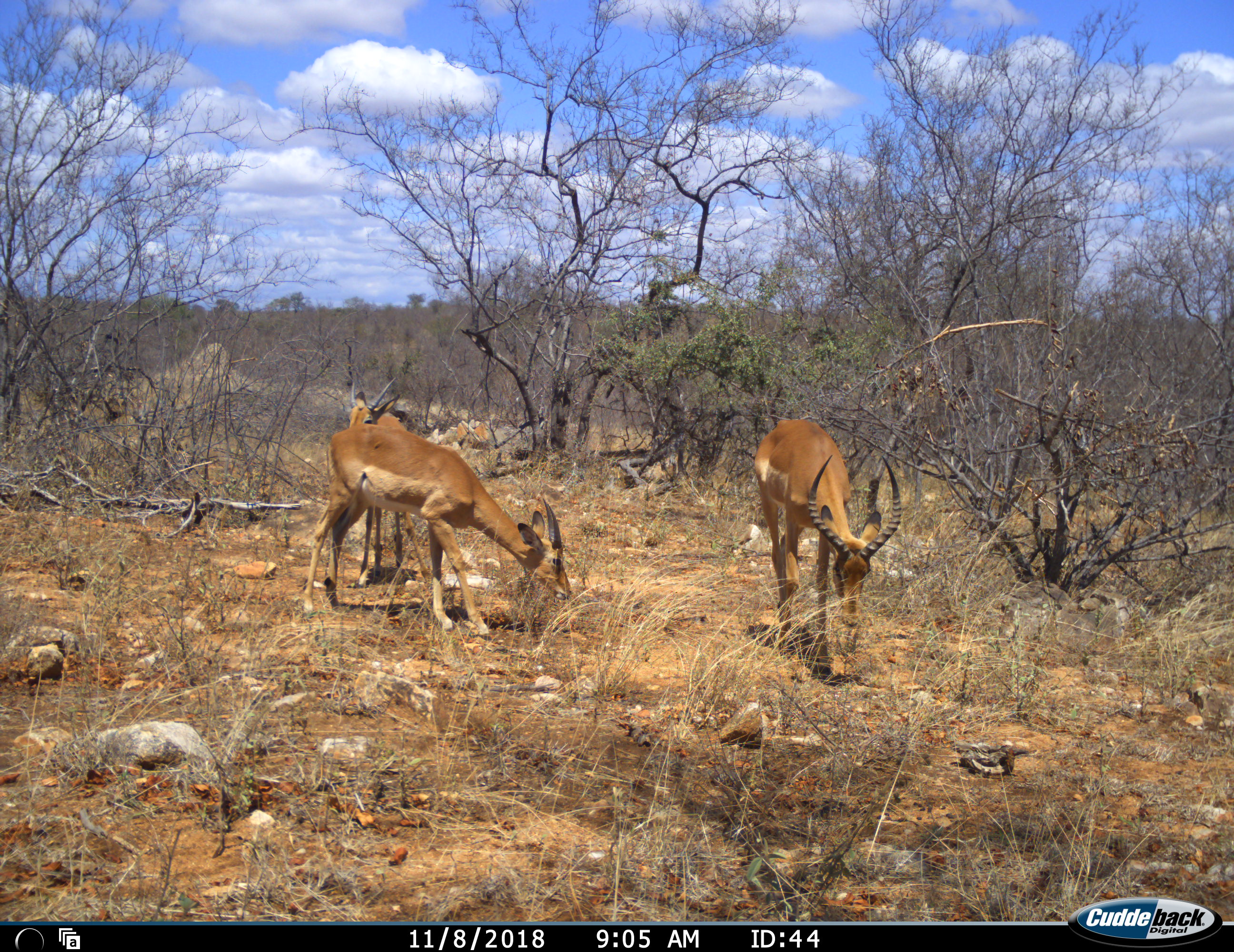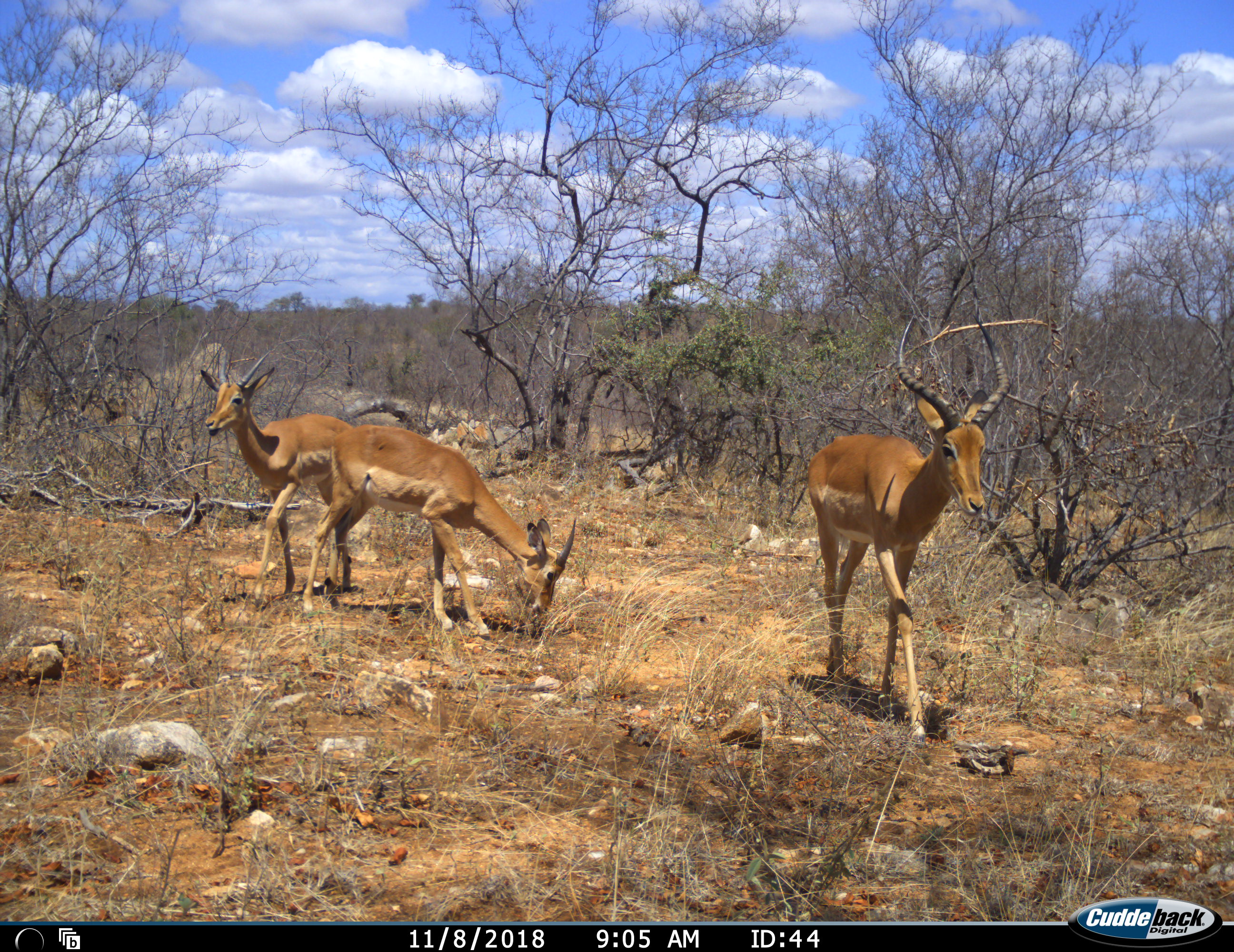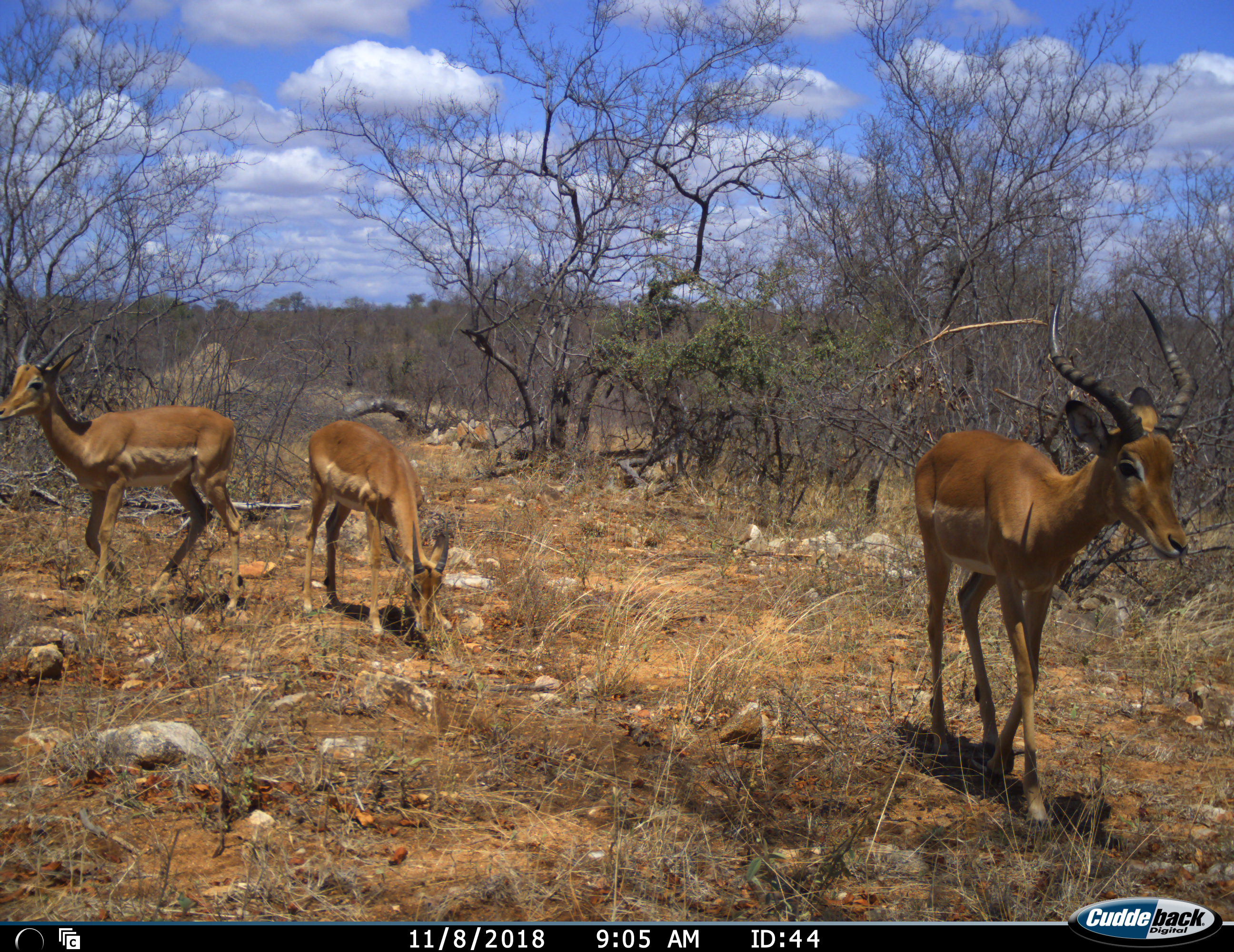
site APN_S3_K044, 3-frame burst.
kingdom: Animalia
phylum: Chordata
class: Mammalia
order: Artiodactyla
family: Bovidae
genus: Aepyceros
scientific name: Aepyceros melampus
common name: impala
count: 3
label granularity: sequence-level